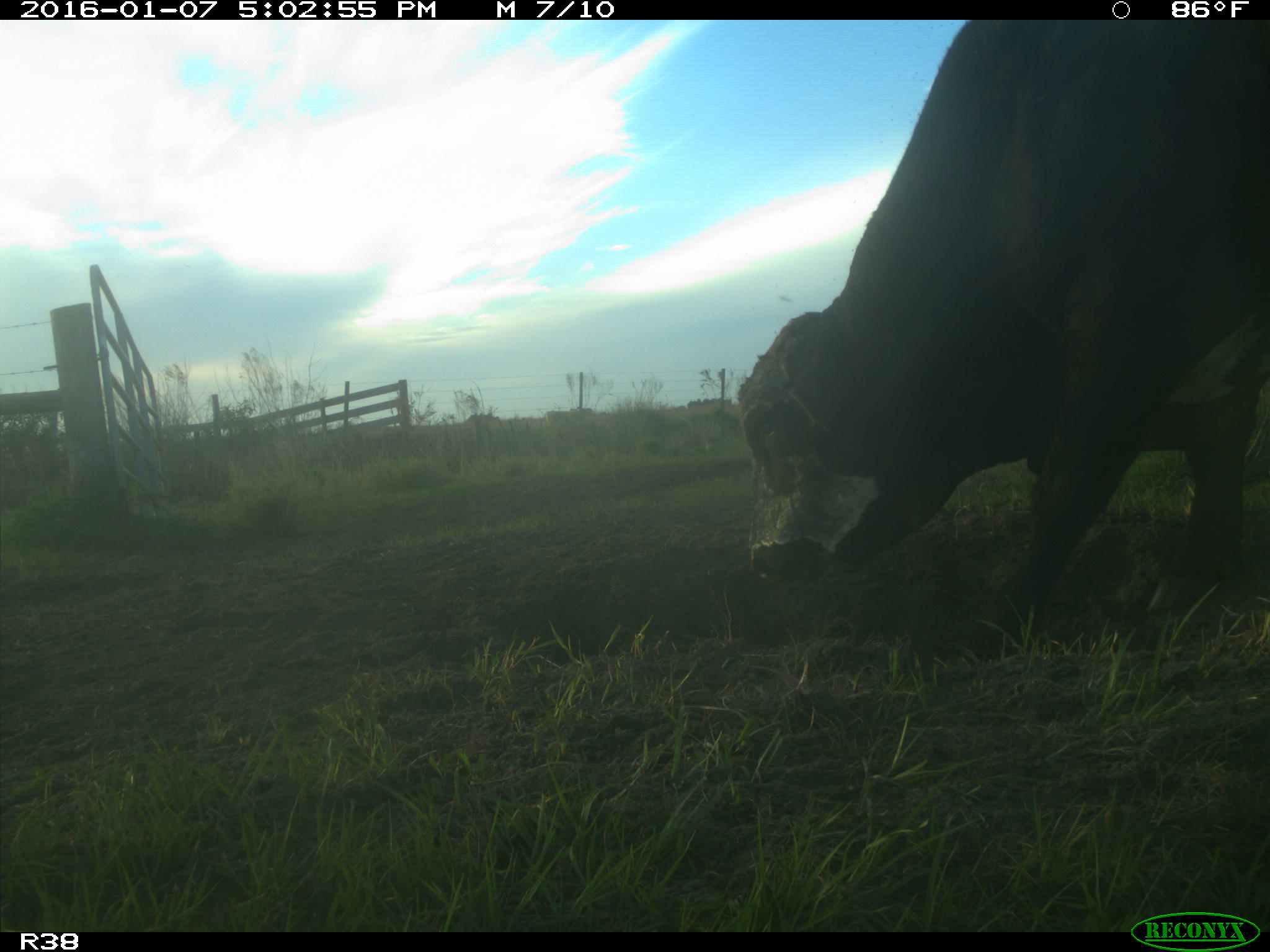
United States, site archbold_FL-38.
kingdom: Animalia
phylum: Chordata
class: Mammalia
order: Artiodactyla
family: Bovidae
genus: Bos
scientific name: Bos taurus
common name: domestic cow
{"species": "Bos taurus (domestic cow)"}